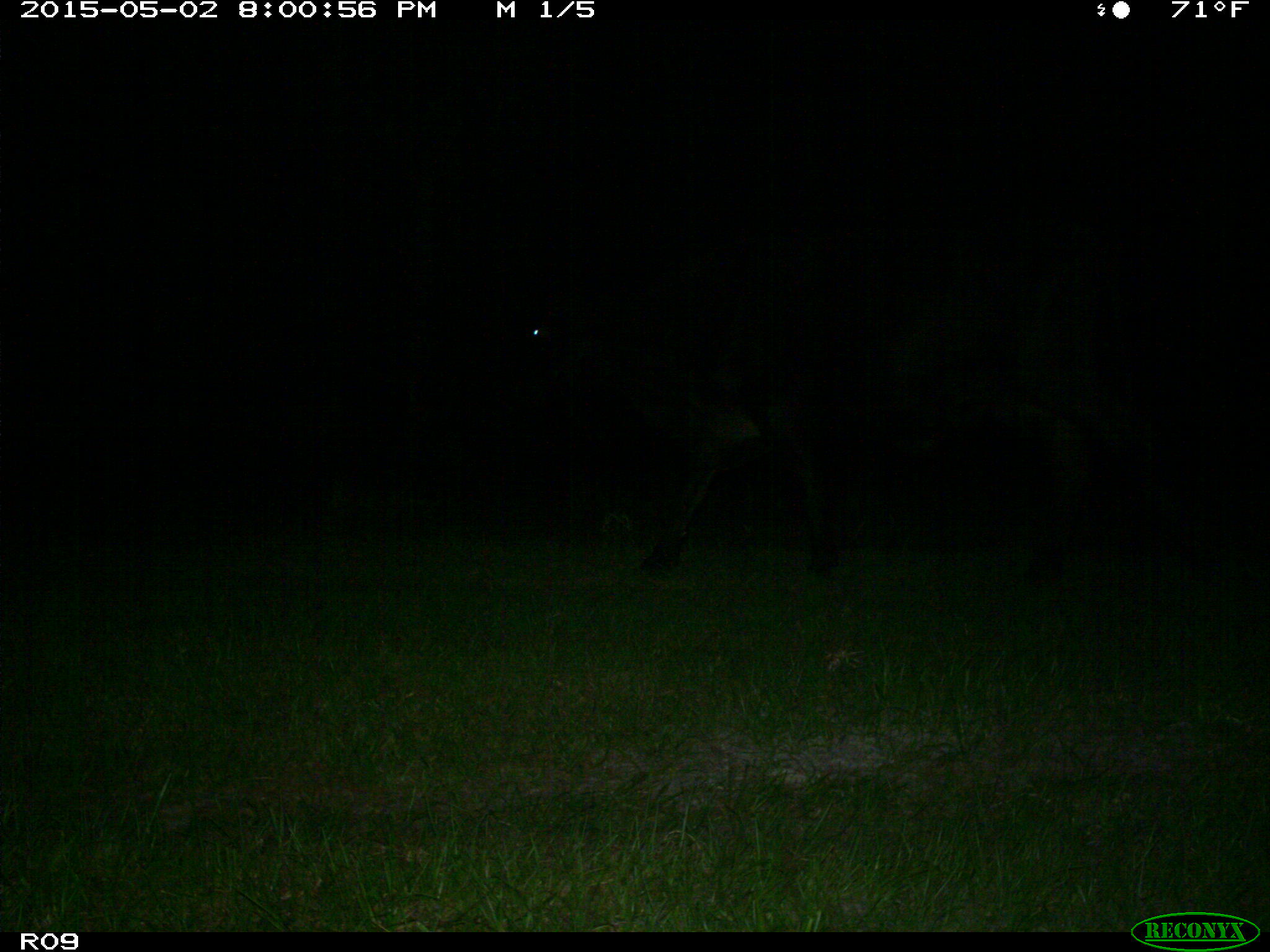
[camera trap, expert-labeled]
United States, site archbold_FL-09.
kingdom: Animalia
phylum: Chordata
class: Mammalia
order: Artiodactyla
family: Bovidae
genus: Bos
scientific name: Bos taurus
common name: domestic cow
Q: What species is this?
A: Bos taurus (domestic cow).